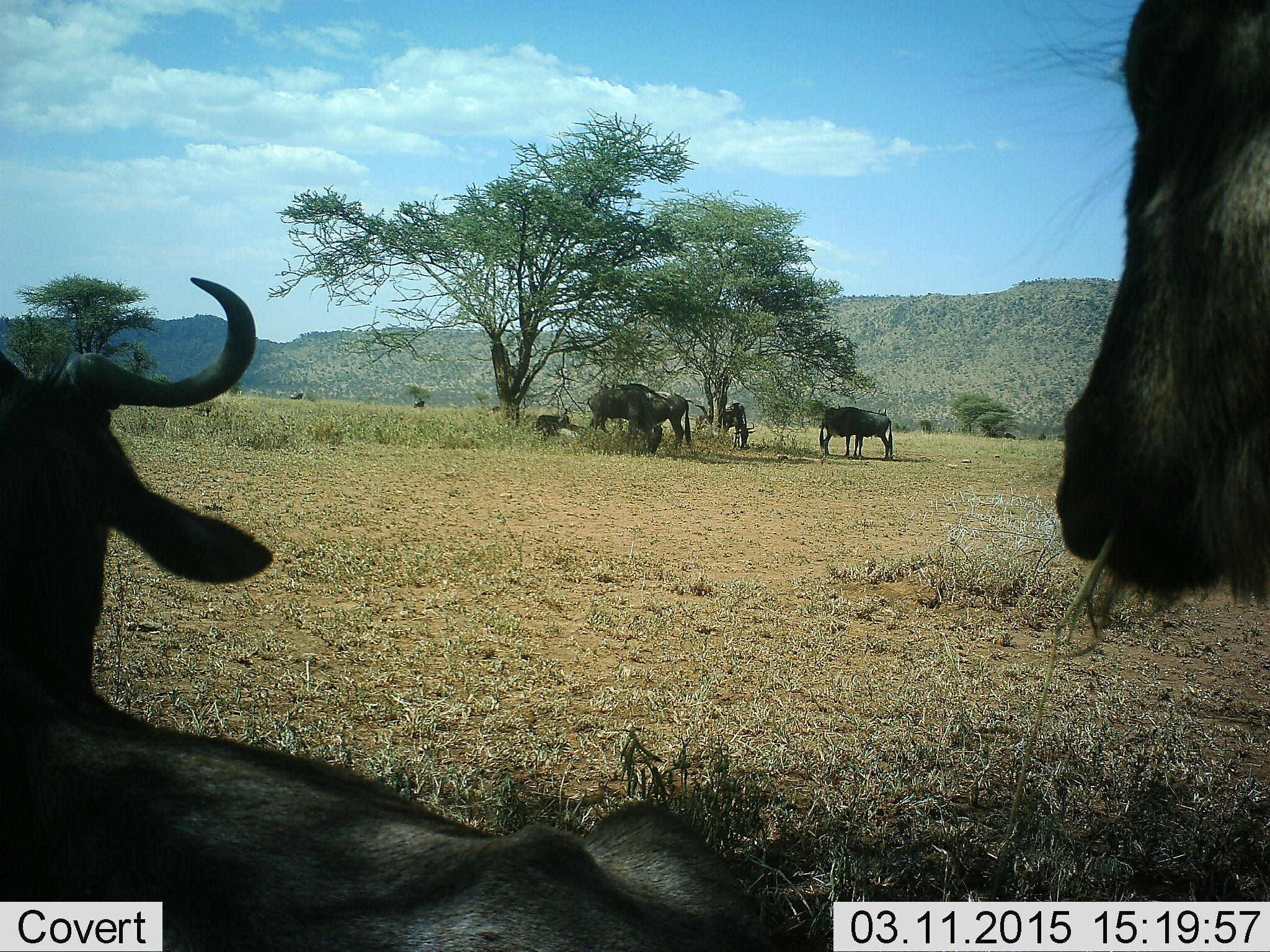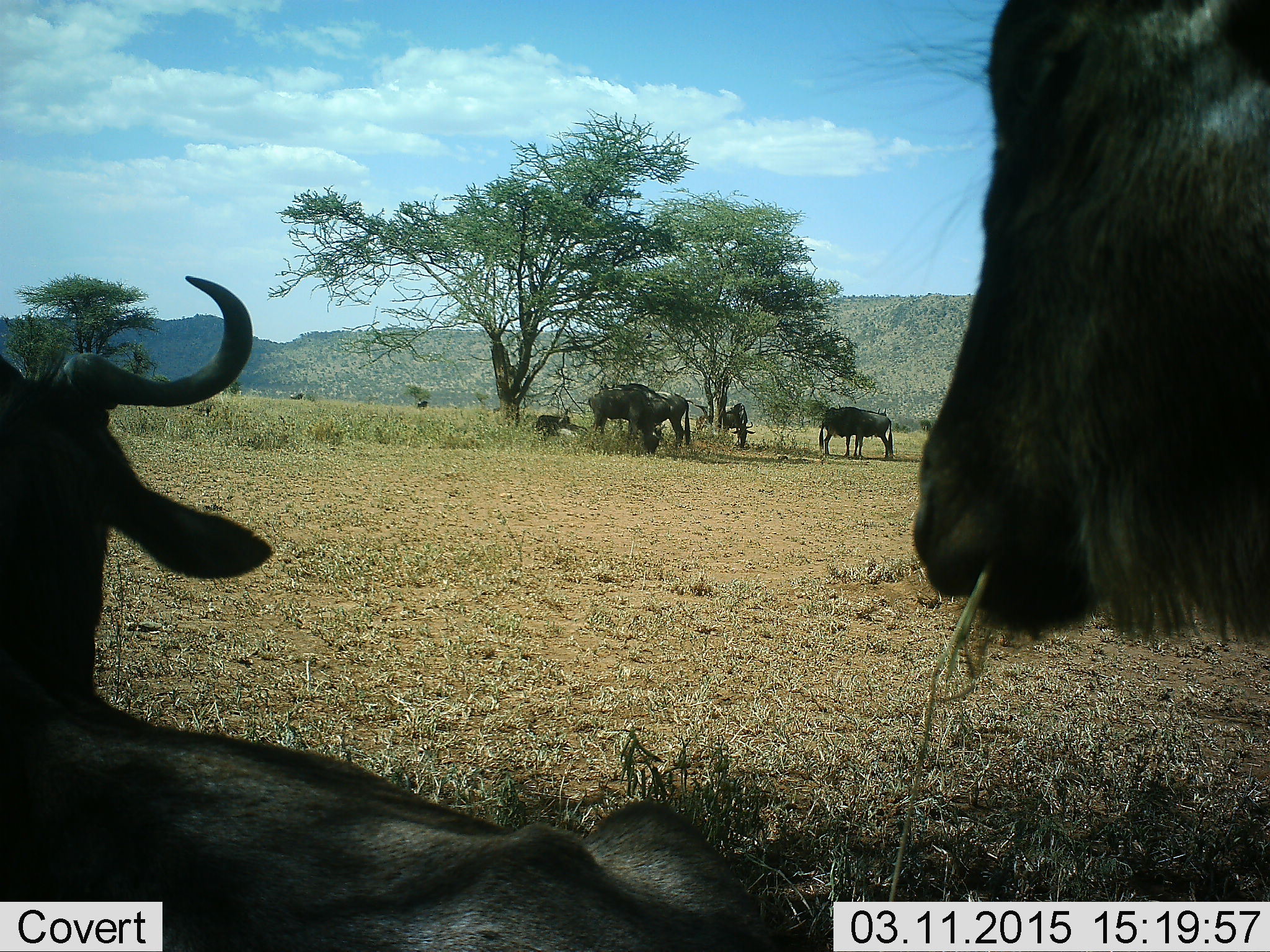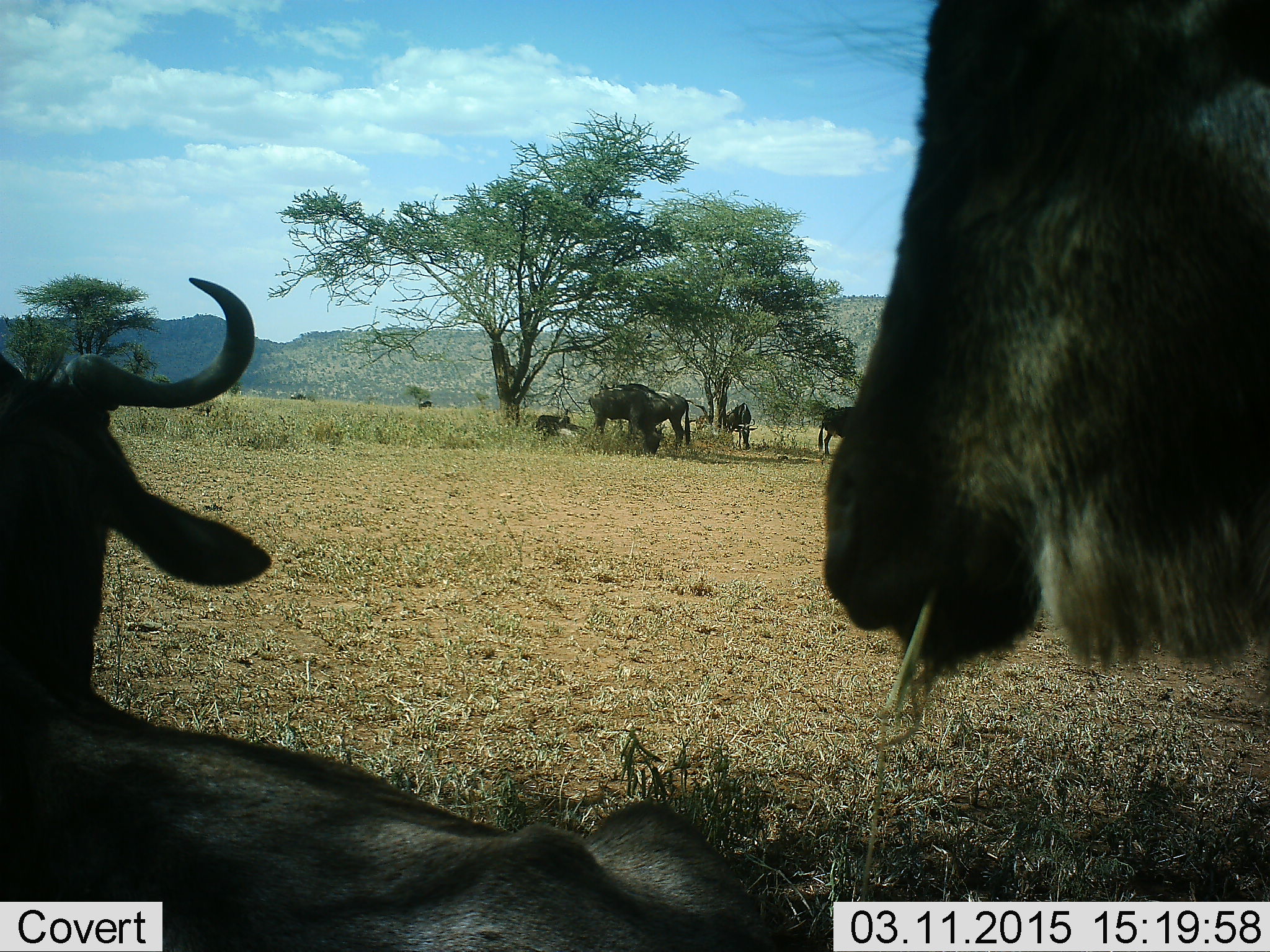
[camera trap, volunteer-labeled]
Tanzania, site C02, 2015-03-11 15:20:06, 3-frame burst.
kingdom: Animalia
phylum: Chordata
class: Mammalia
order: Artiodactyla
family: Bovidae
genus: Connochaetes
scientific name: Connochaetes taurinus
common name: blue wildebeest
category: wildebeest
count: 9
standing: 90%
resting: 90%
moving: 20%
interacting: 10%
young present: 0%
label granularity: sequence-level